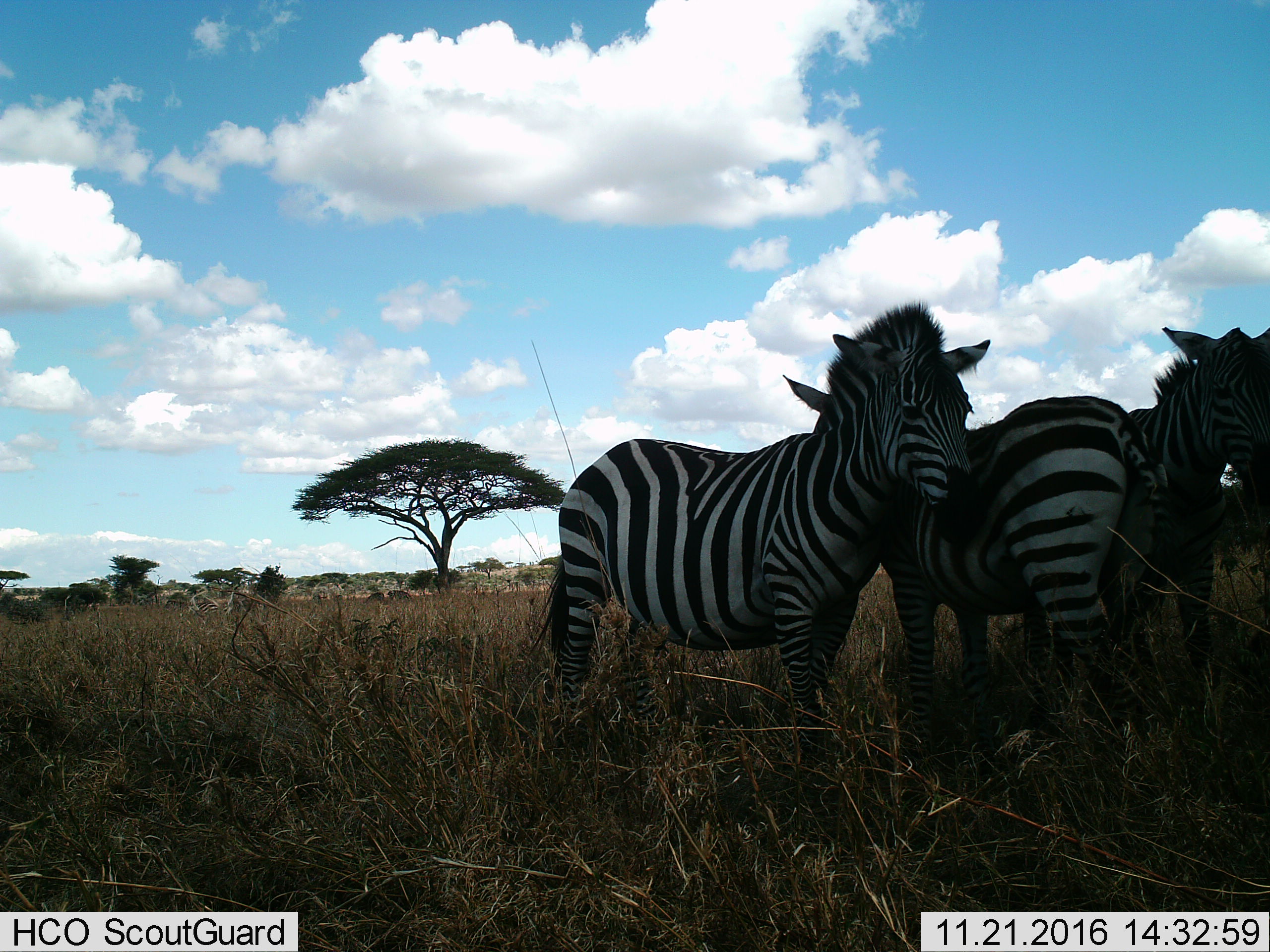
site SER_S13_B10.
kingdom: Animalia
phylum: Chordata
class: Mammalia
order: Perissodactyla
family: Equidae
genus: Equus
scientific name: Equus quagga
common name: plains zebra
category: zebraplains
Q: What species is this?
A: Zebraplains (plains zebra) (Equus quagga).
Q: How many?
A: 4.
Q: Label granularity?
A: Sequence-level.